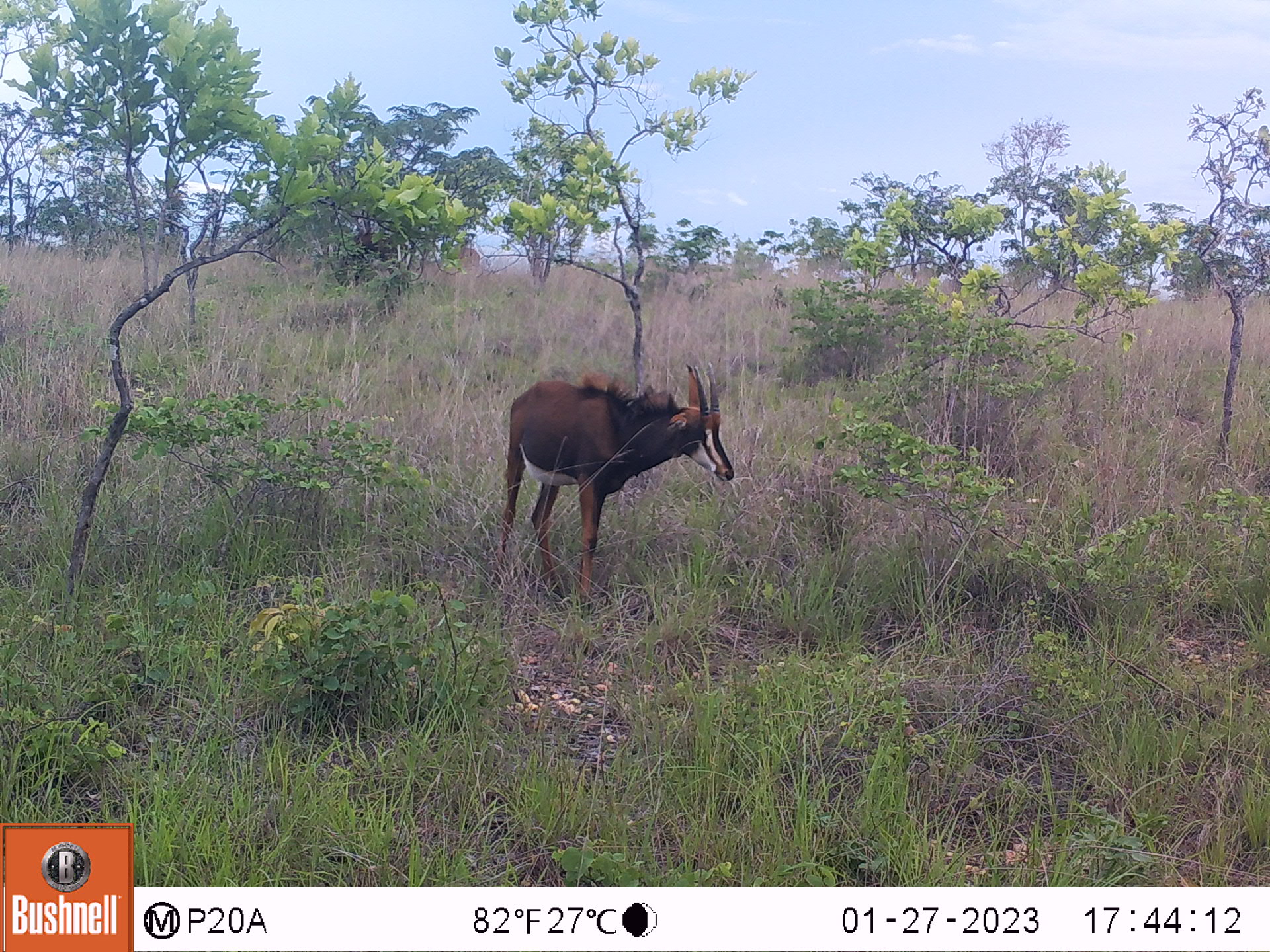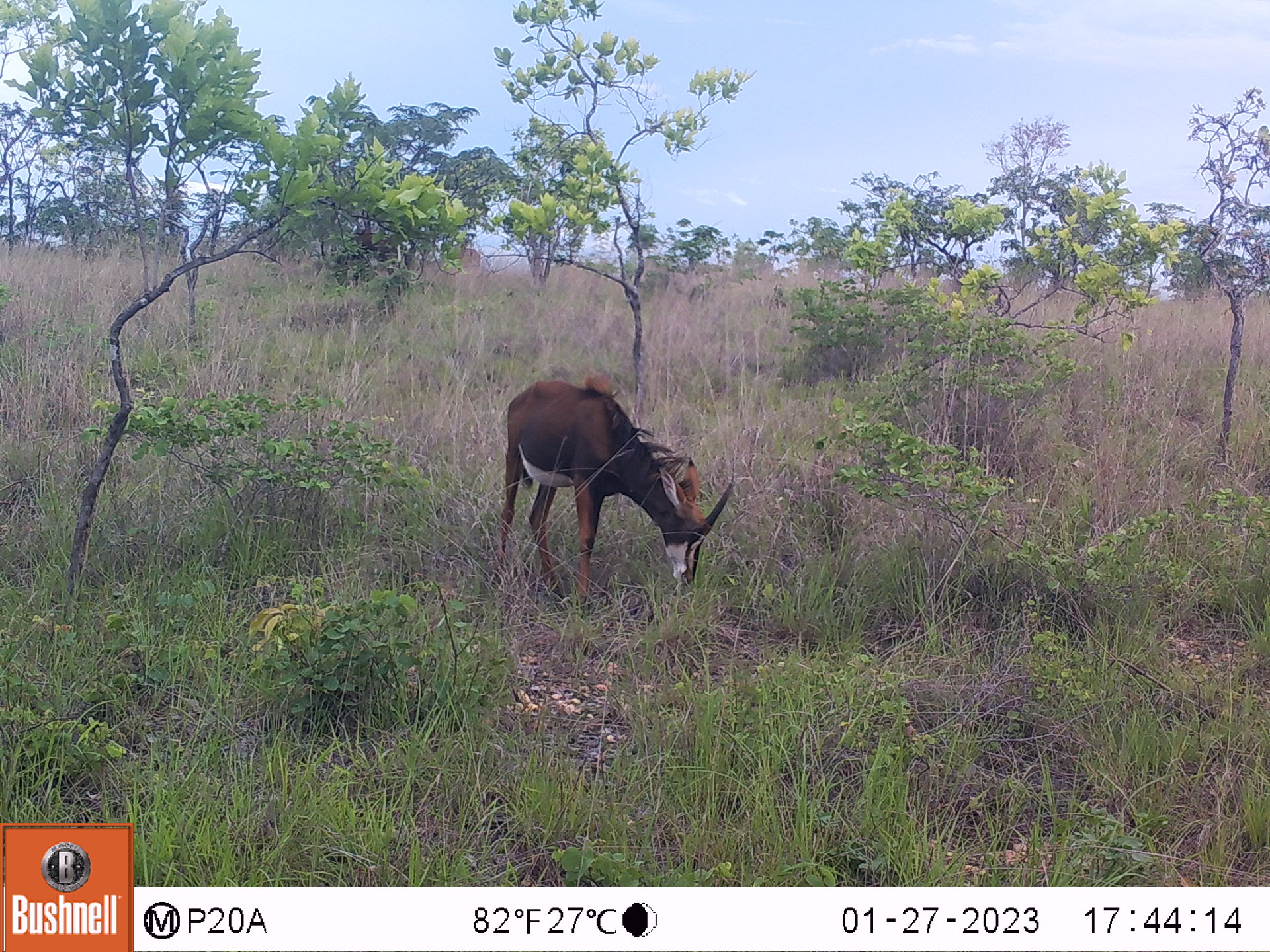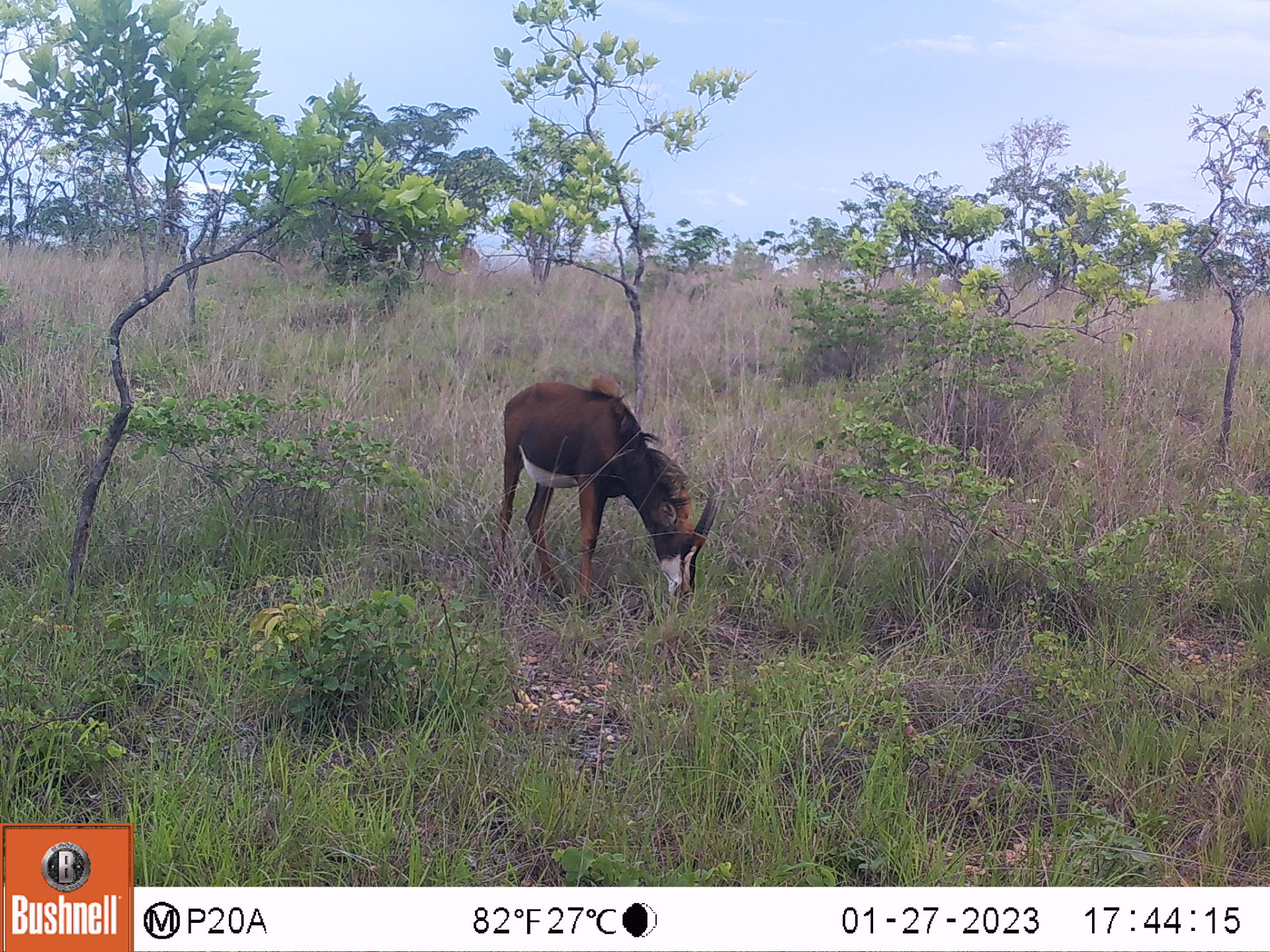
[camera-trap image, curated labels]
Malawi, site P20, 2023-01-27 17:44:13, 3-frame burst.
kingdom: Animalia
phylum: Chordata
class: Mammalia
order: Artiodactyla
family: Bovidae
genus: Hippotragus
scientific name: Hippotragus niger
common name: sable antelope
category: sable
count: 1